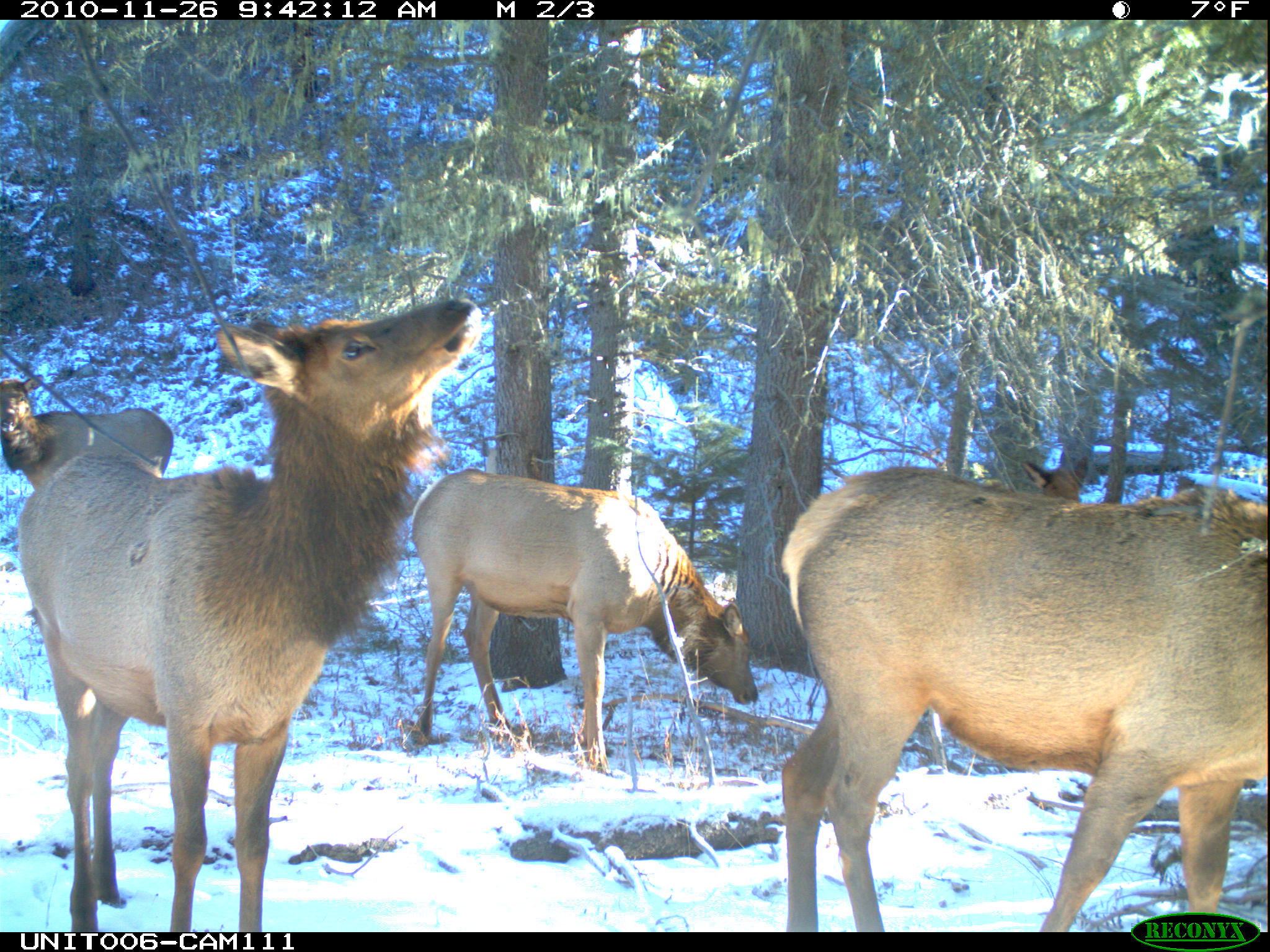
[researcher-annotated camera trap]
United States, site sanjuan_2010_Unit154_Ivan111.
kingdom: Animalia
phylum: Chordata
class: Mammalia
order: Artiodactyla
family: Cervidae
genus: Cervus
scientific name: Cervus elaphus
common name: red deer